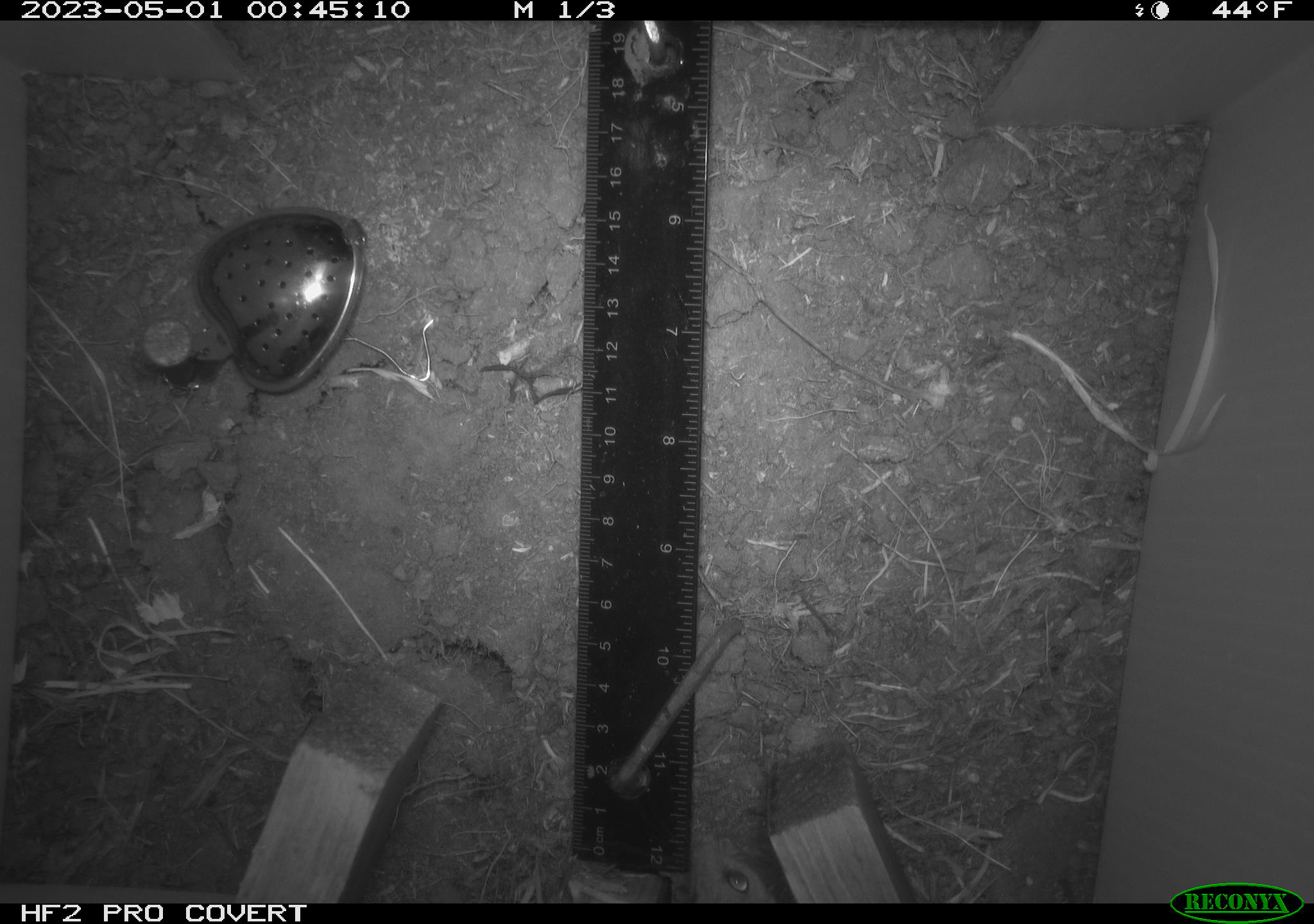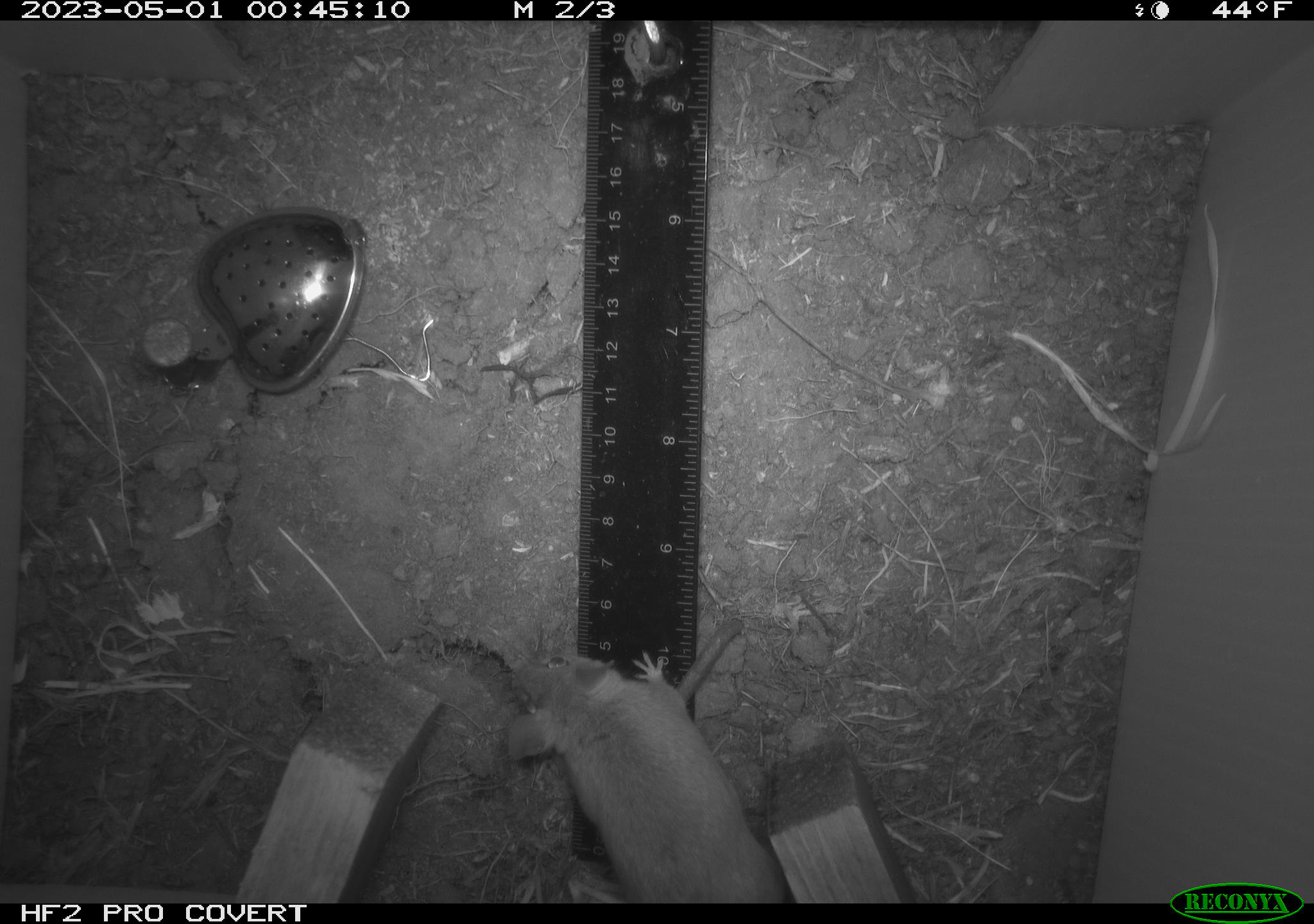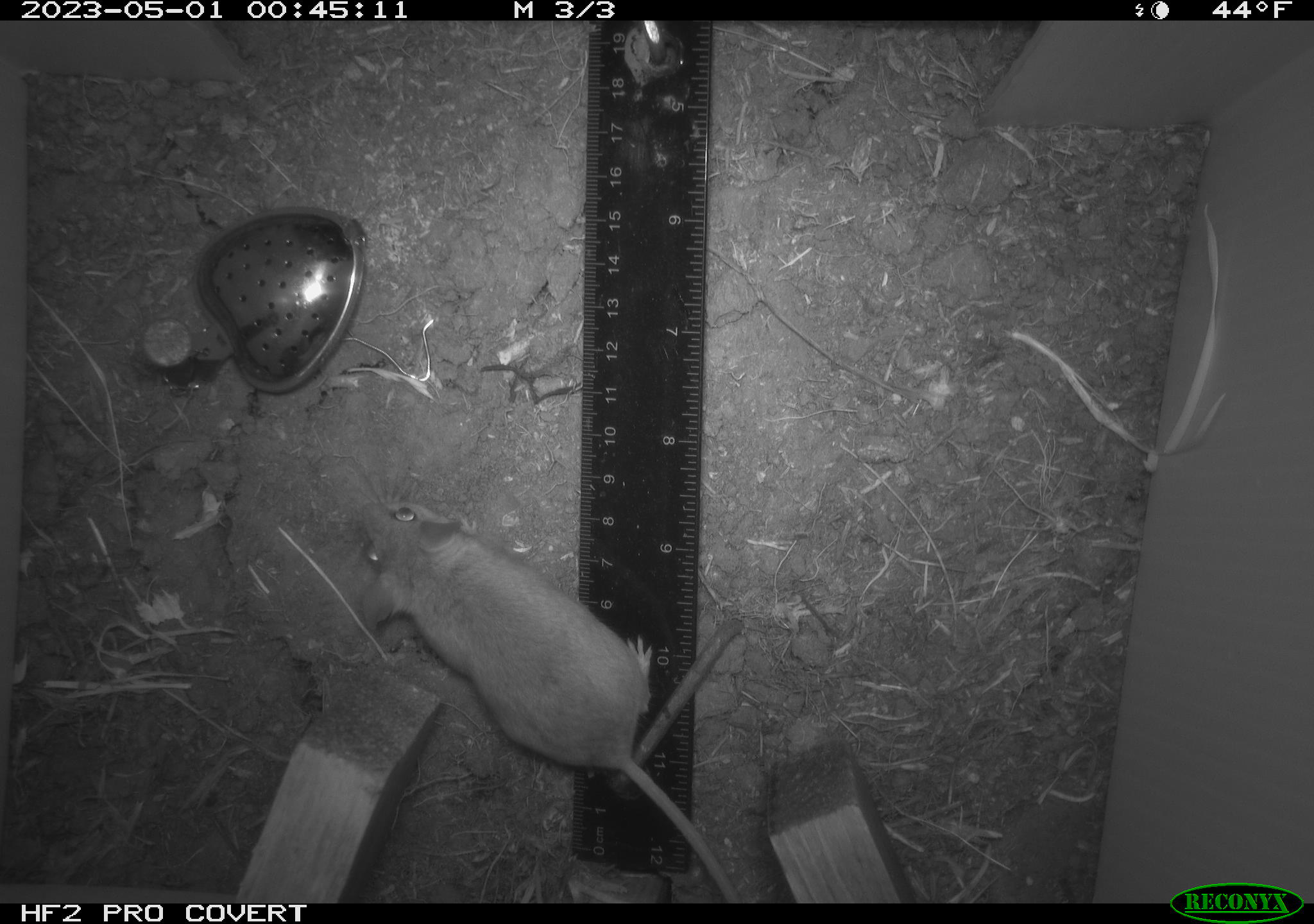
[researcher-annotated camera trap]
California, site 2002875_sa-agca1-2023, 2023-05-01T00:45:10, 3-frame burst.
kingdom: Animalia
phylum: Chordata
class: Mammalia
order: Rodentia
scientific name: Rodentia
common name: mouse species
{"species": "mouse species (Rodentia)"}